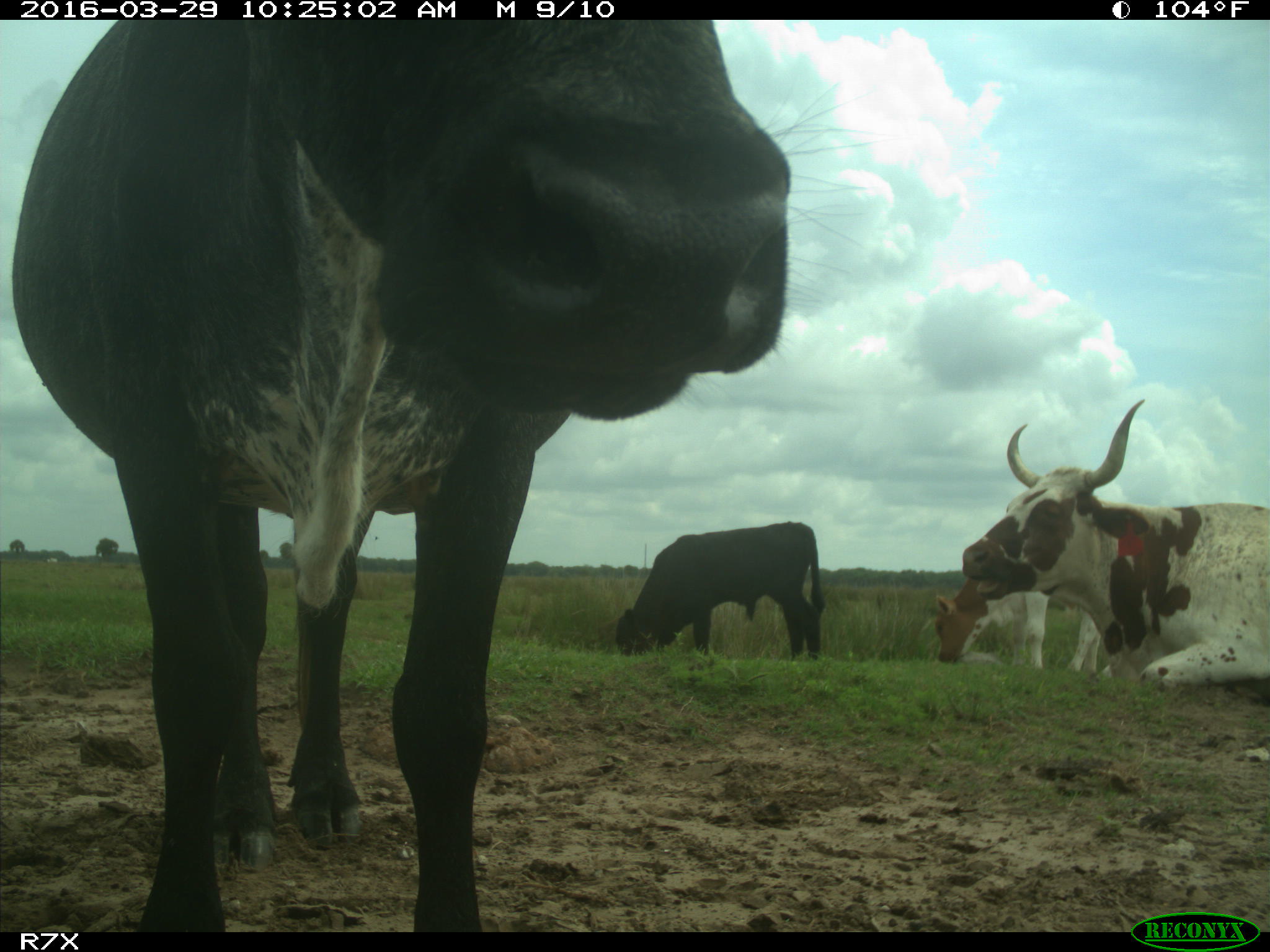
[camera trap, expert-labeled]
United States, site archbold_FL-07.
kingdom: Animalia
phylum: Chordata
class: Mammalia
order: Artiodactyla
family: Bovidae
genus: Bos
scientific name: Bos taurus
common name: domestic cow